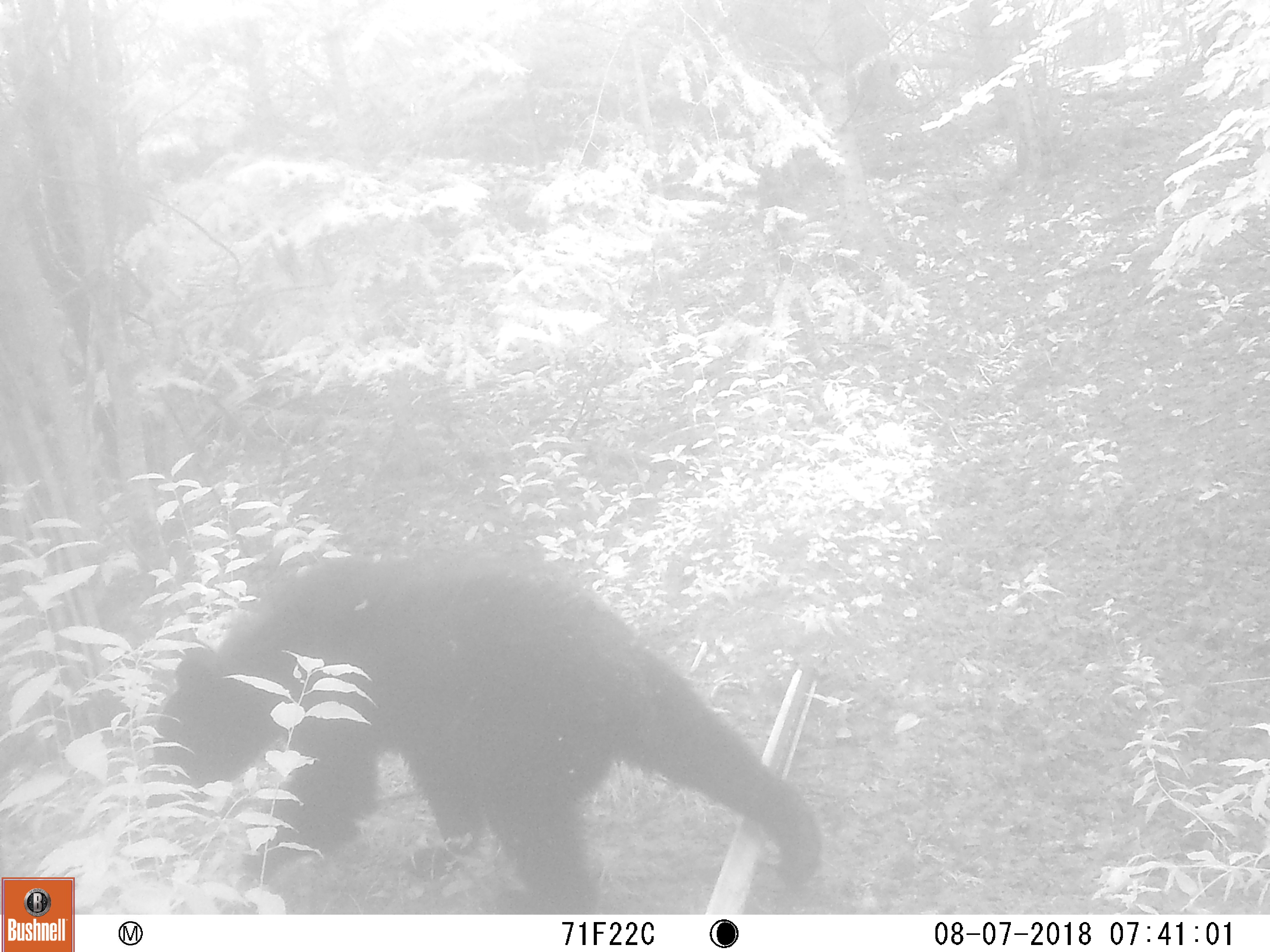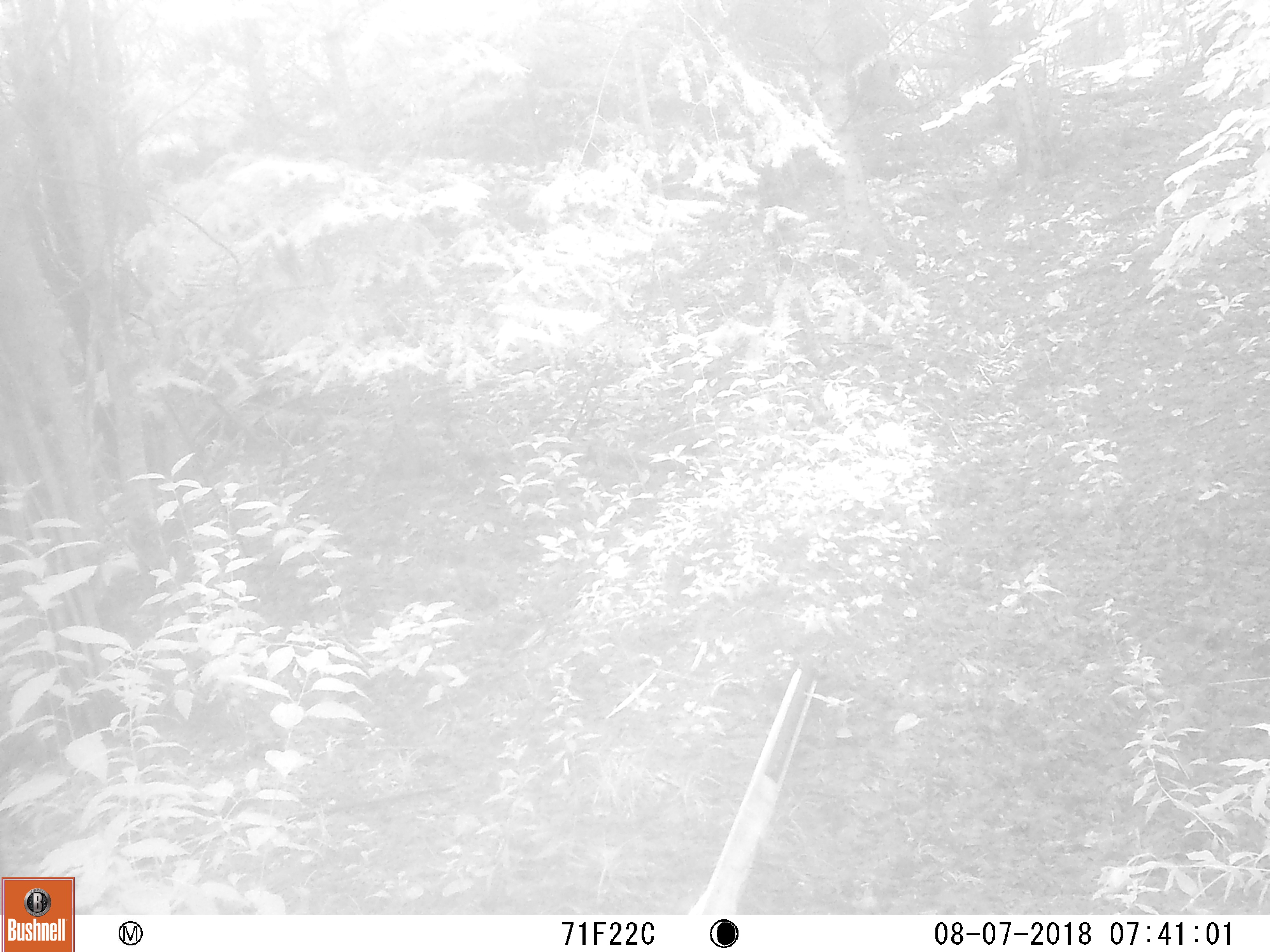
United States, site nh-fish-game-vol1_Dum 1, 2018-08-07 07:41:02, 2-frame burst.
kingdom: Animalia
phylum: Chordata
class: Mammalia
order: Carnivora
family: Ursidae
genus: Ursus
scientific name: Ursus americanus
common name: black bear